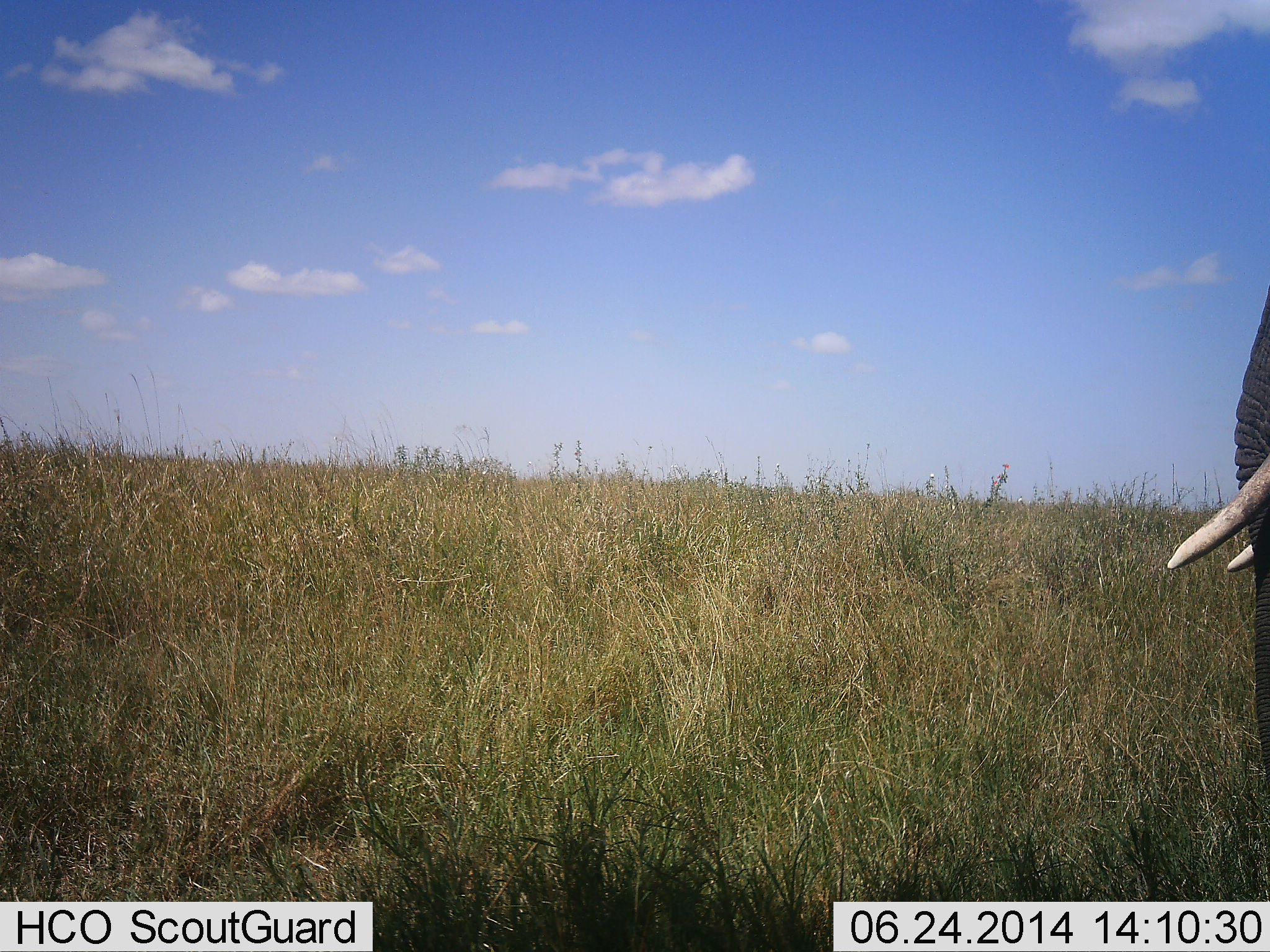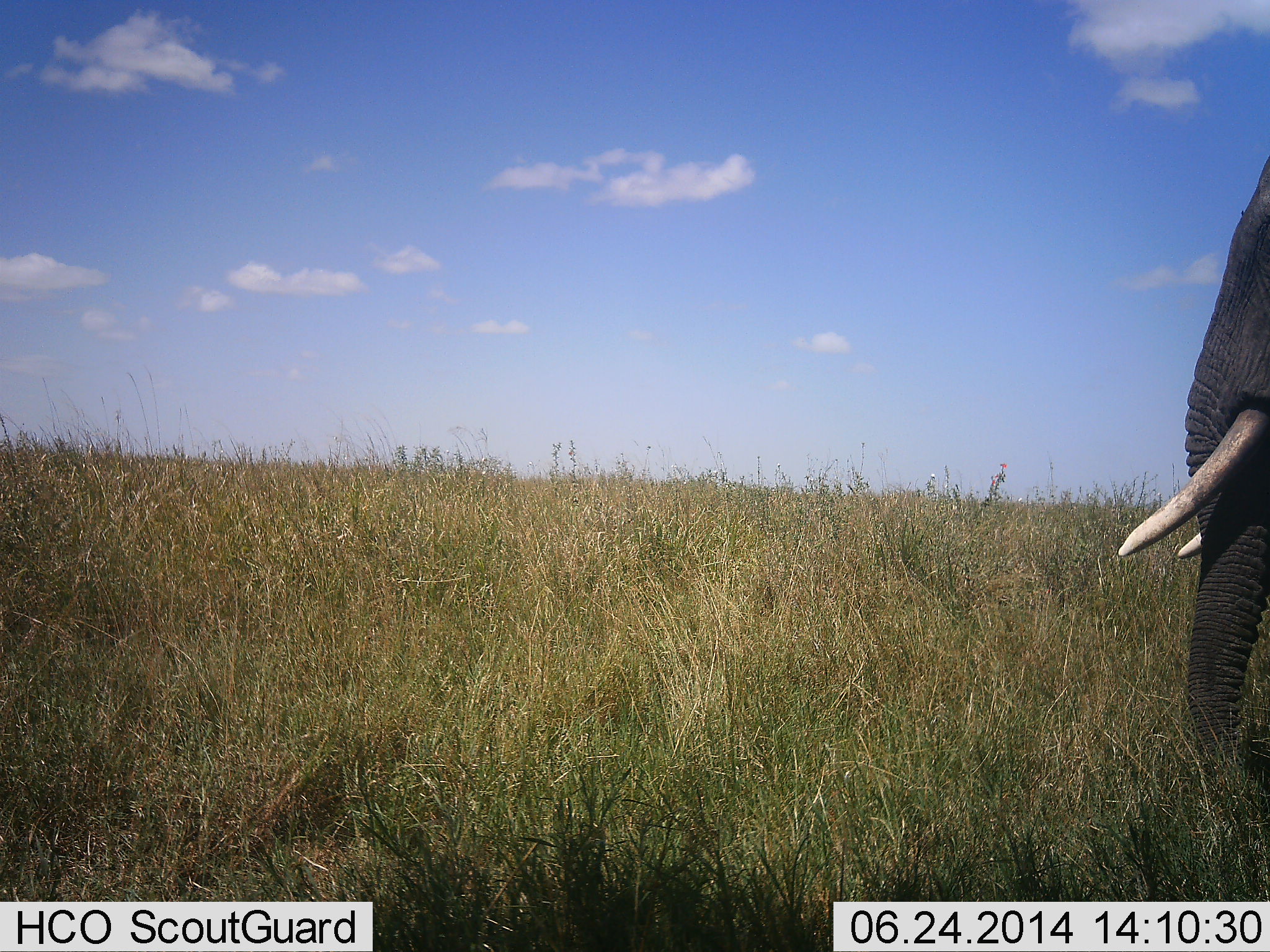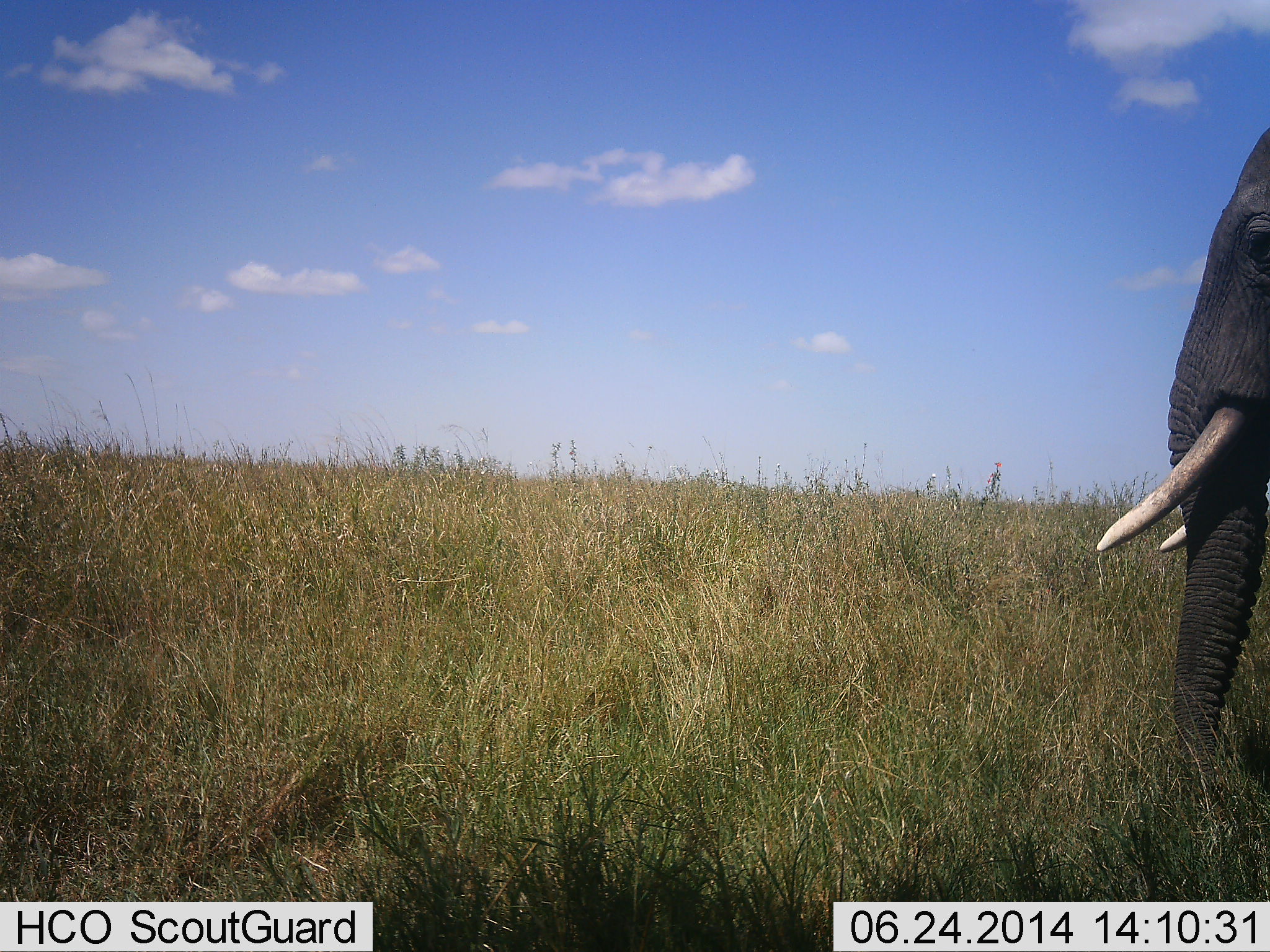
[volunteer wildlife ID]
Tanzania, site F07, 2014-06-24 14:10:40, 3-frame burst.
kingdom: Animalia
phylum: Chordata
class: Mammalia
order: Proboscidea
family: Elephantidae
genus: Loxodonta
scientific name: Loxodonta africana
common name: african bush elephant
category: elephant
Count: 1.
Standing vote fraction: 28%.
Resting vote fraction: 0%.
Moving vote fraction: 69%.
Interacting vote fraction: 1%.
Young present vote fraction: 0%.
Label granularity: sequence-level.